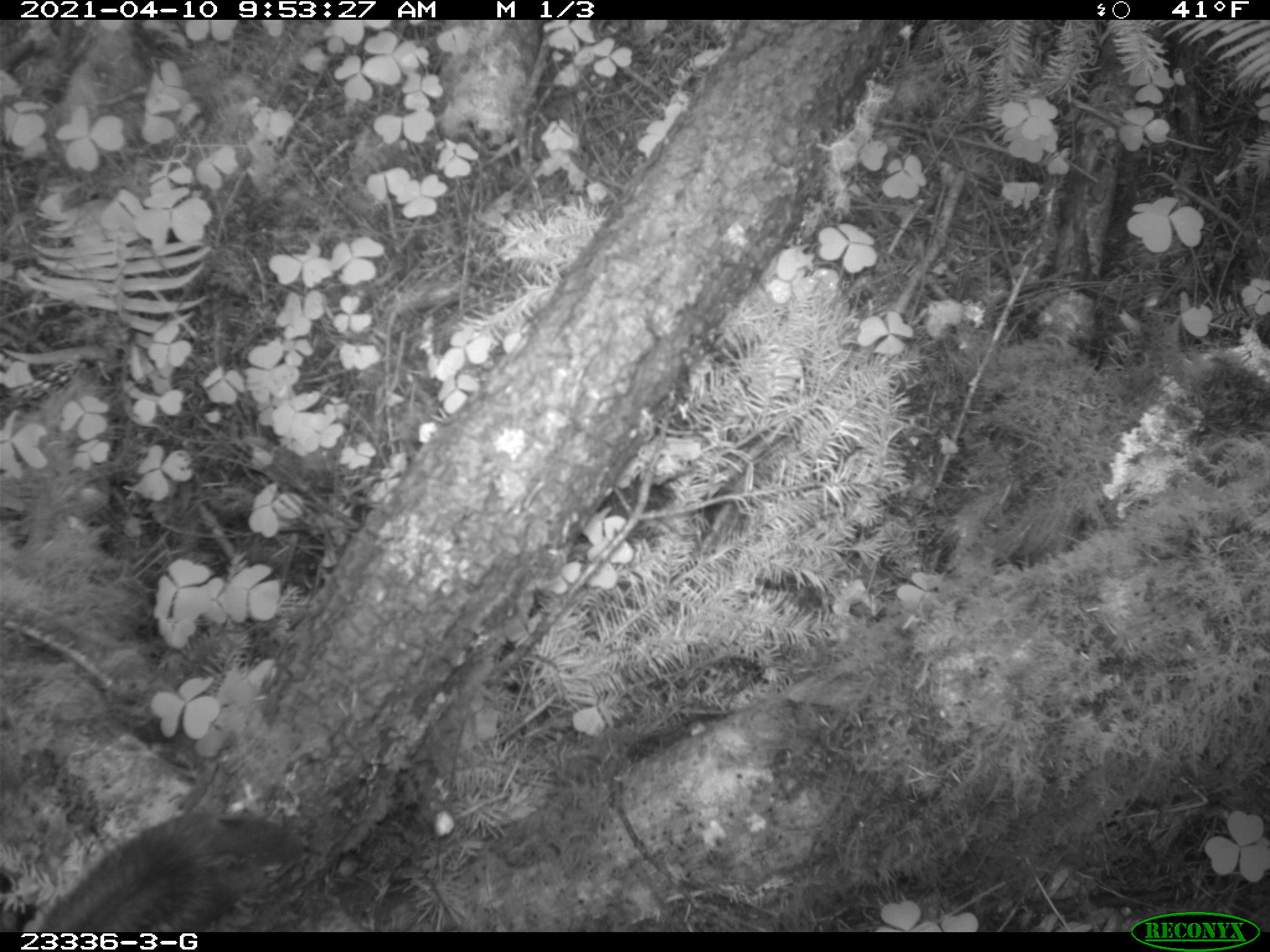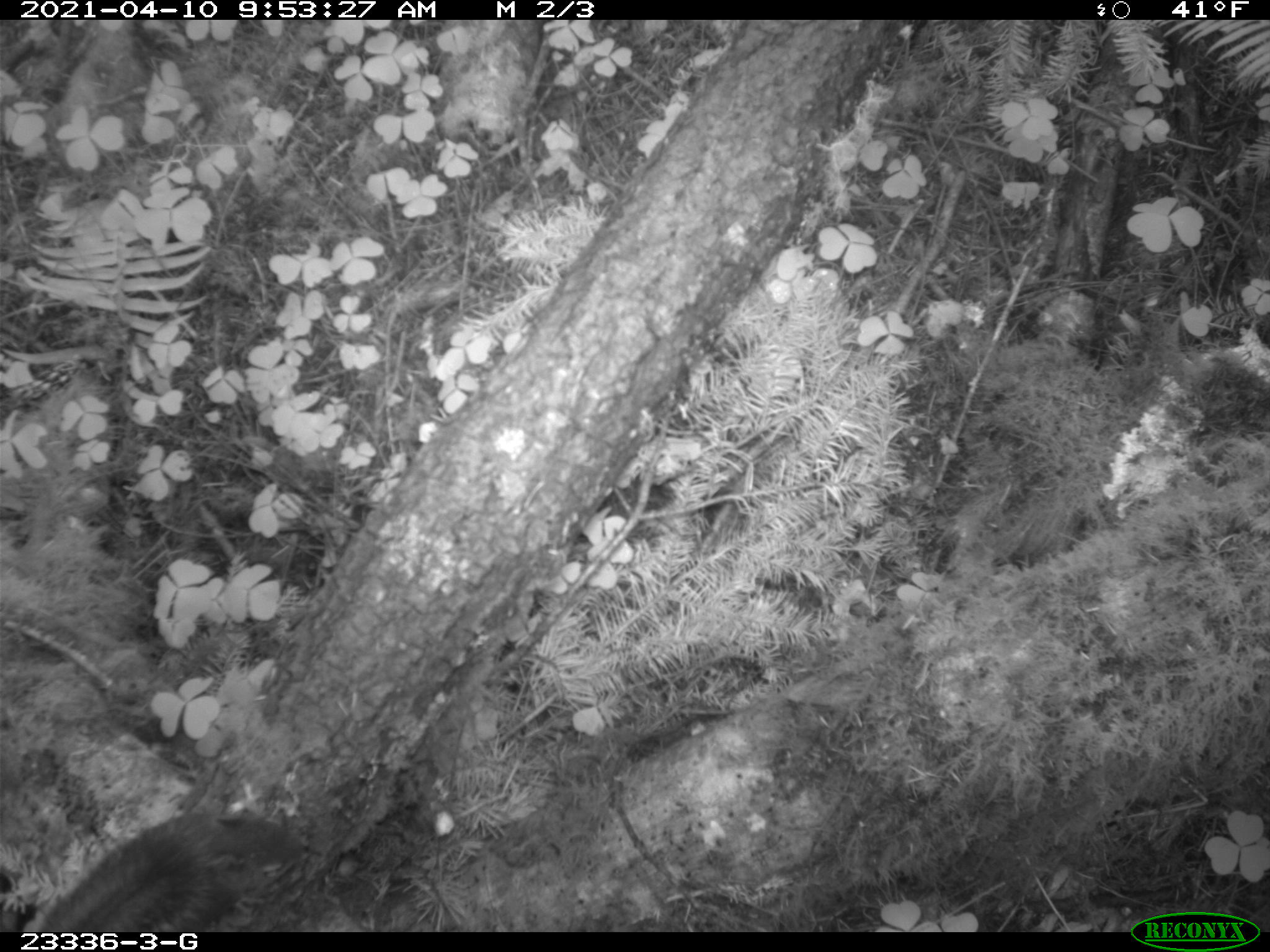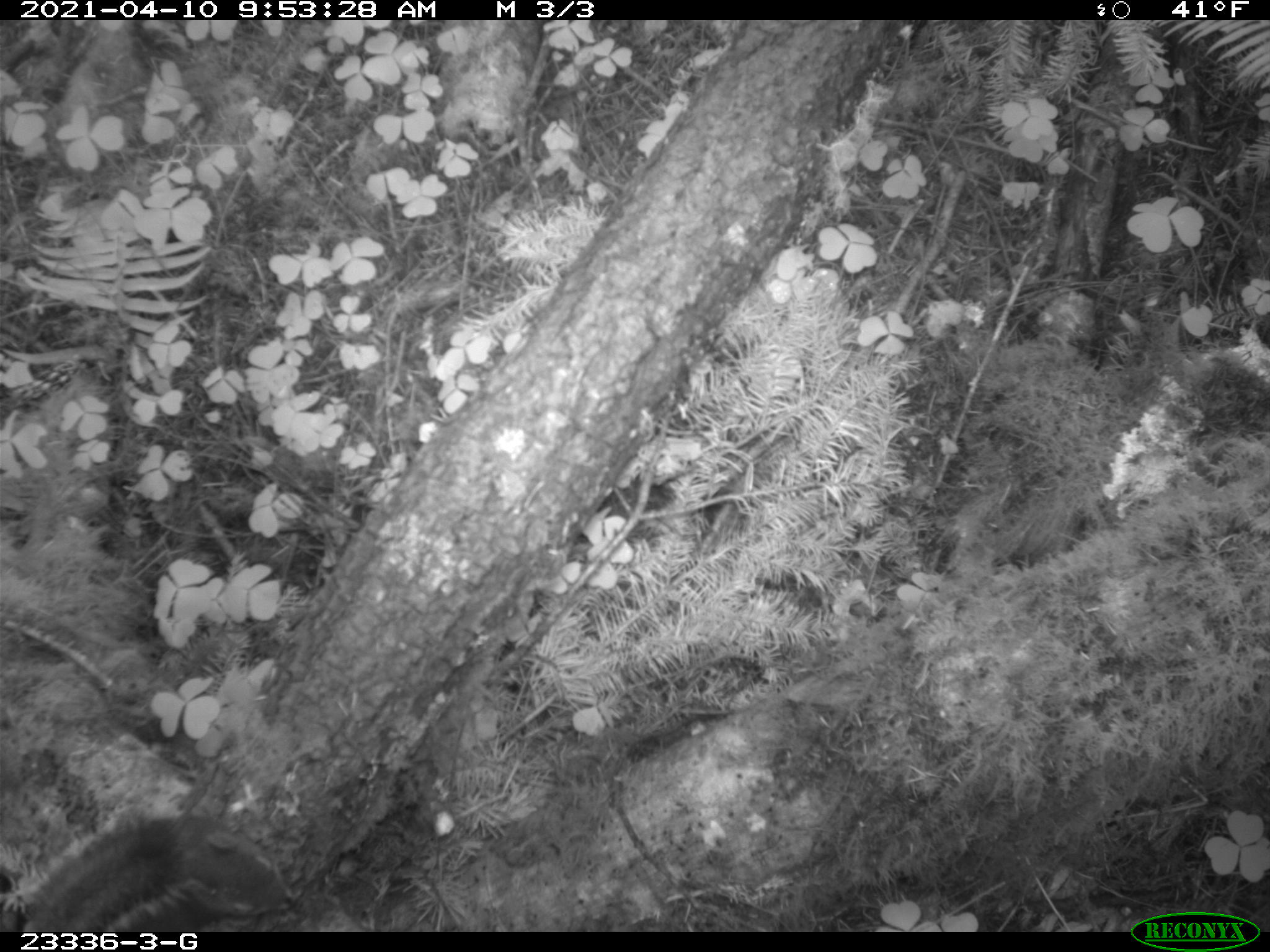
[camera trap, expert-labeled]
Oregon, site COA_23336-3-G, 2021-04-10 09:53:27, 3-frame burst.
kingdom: Animalia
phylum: Chordata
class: Mammalia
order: Rodentia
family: Sciuridae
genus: Tamiasciurus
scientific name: Tamiasciurus douglasii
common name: douglas squirrel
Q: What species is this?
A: Douglas squirrel (Tamiasciurus douglasii).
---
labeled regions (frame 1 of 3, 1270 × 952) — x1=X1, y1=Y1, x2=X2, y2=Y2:
douglas squirrel: x1=22, y1=812, x2=250, y2=930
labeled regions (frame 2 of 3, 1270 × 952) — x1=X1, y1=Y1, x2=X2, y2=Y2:
douglas squirrel: x1=32, y1=804, x2=295, y2=929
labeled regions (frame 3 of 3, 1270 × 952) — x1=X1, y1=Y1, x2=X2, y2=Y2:
douglas squirrel: x1=0, y1=811, x2=295, y2=930